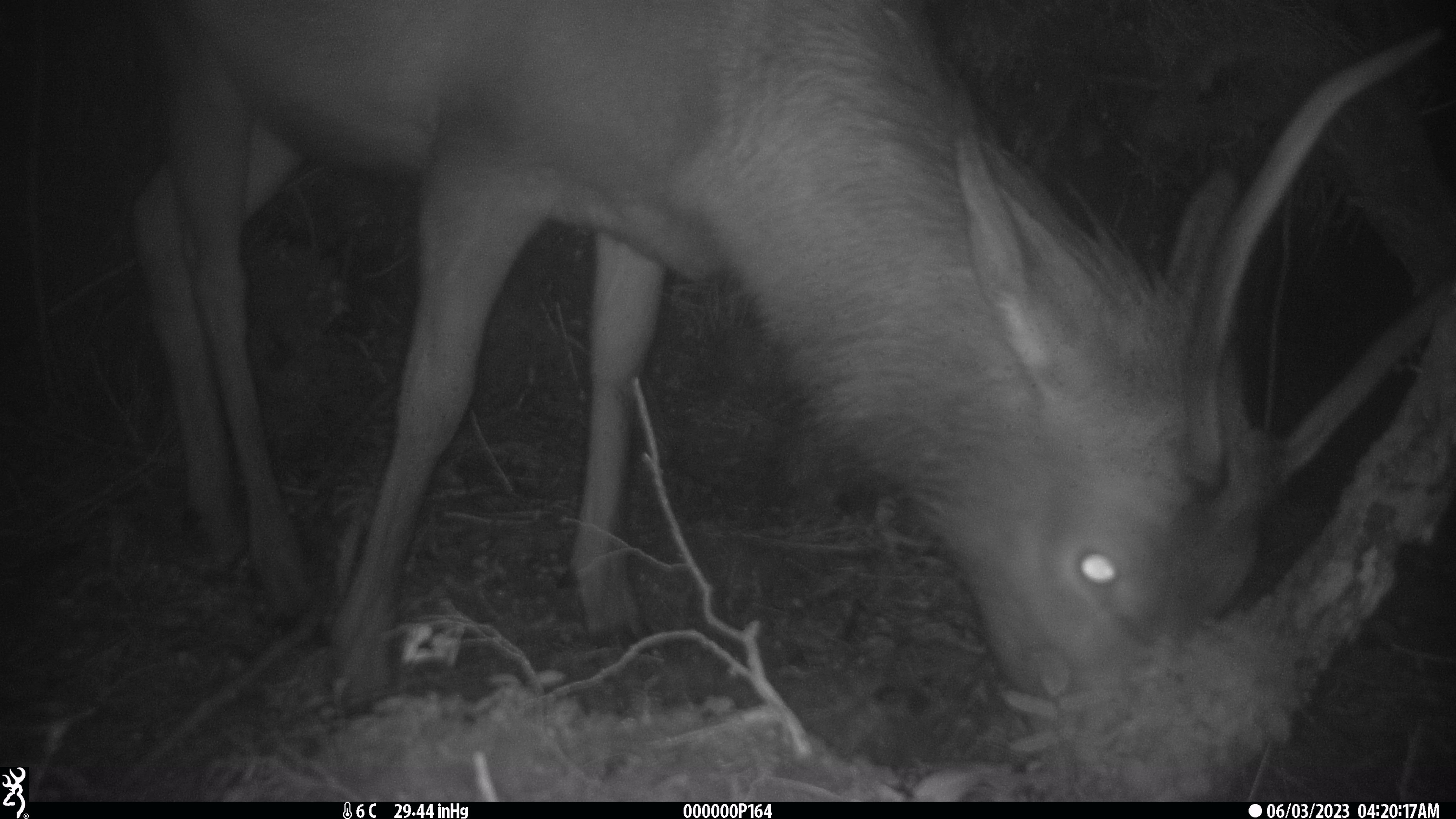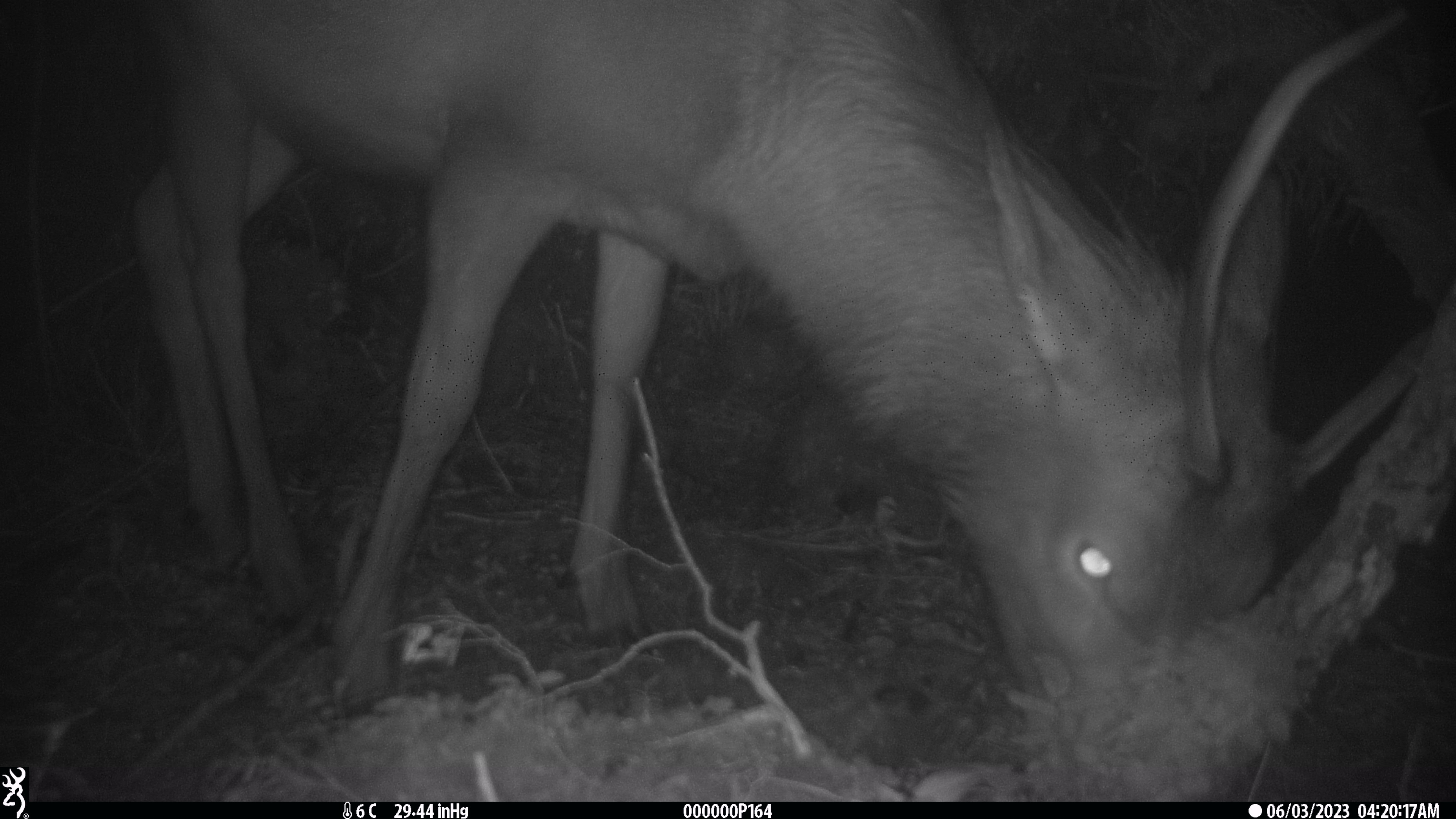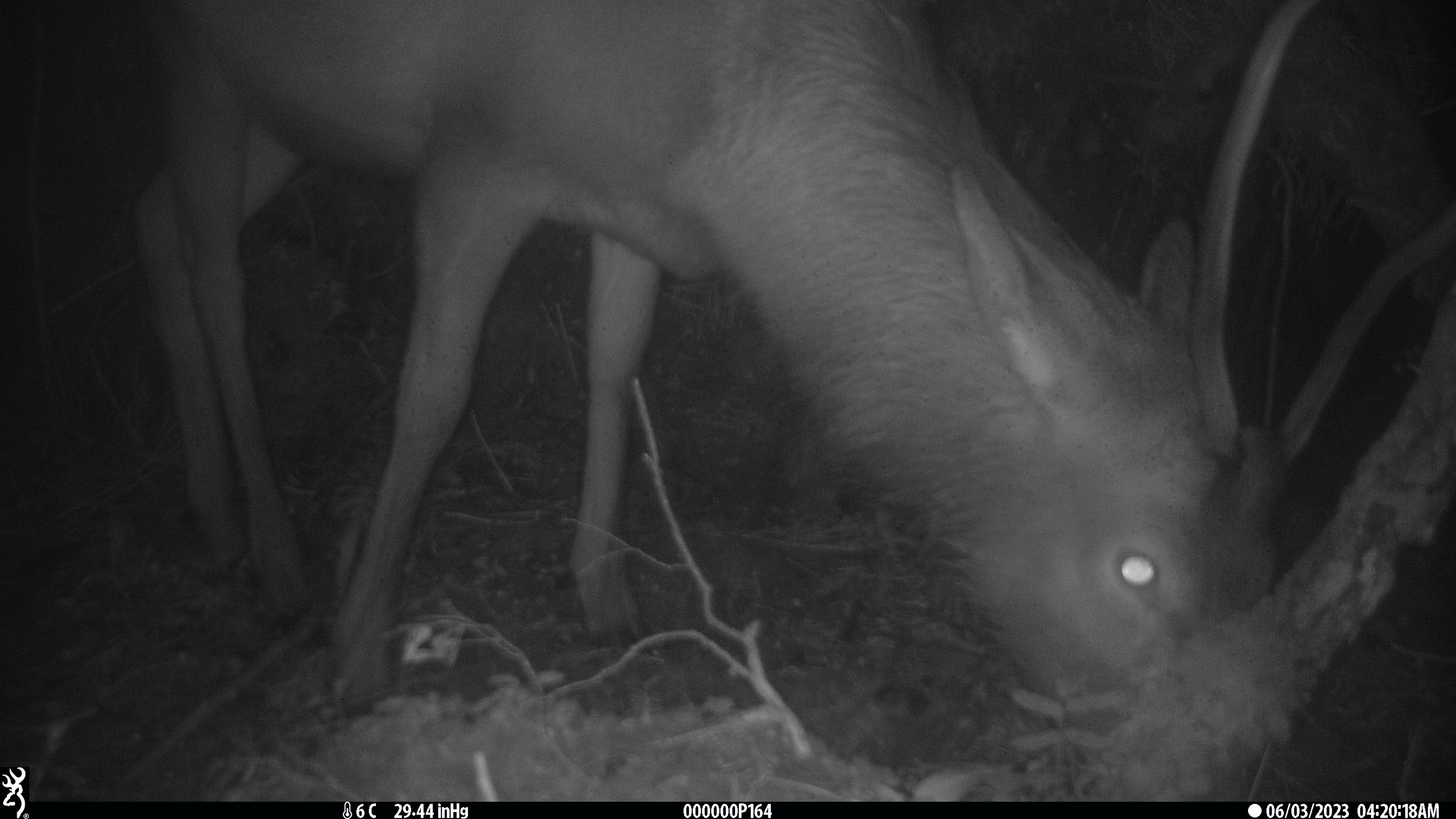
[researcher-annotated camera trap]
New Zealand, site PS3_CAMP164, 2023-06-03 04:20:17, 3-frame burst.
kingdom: Animalia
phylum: Chordata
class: Mammalia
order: Artiodactyla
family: Cervidae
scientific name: Cervidae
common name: deer